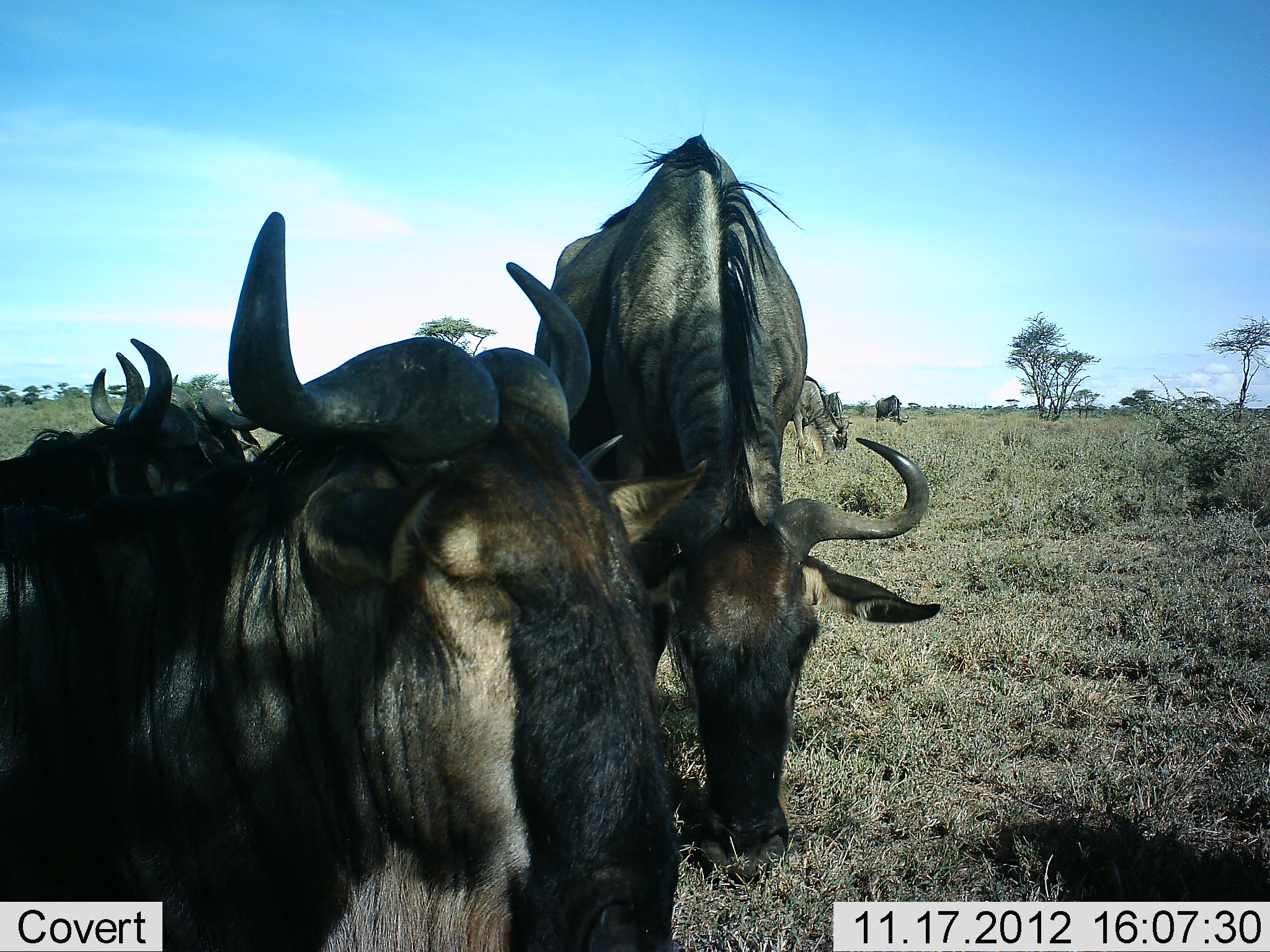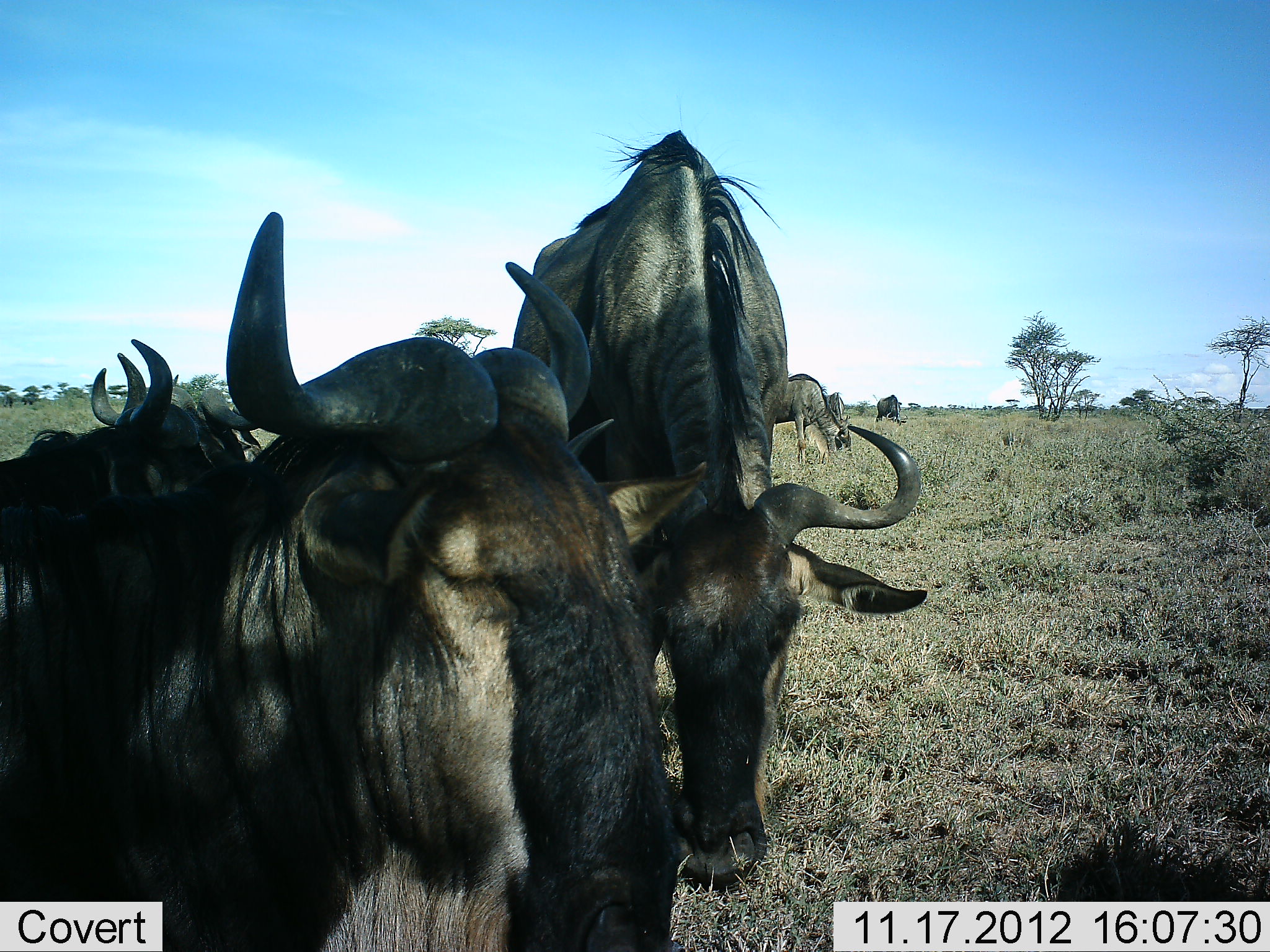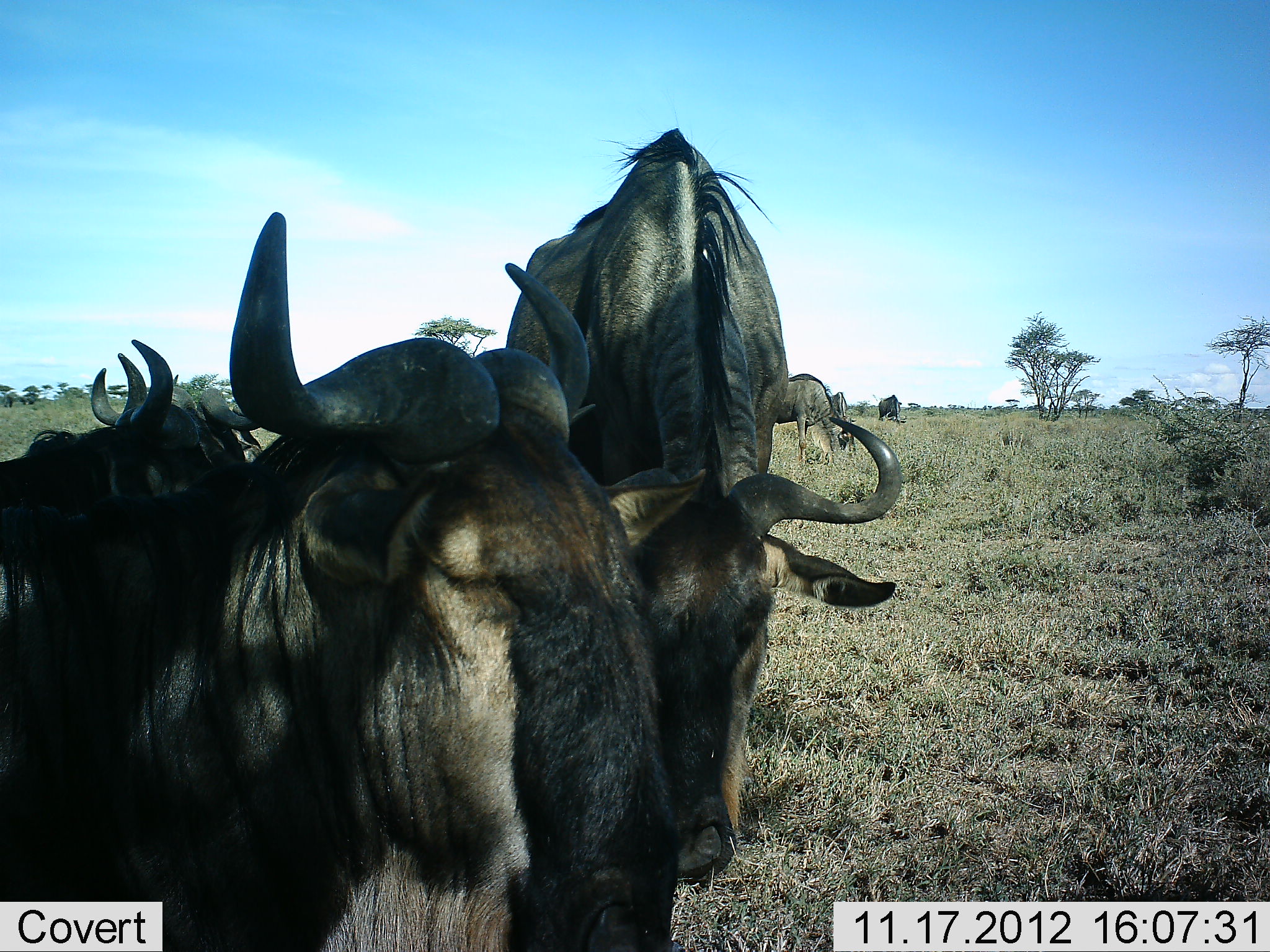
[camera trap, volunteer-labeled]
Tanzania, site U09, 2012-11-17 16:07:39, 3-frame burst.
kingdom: Animalia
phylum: Chordata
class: Mammalia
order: Artiodactyla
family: Bovidae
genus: Connochaetes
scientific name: Connochaetes taurinus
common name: blue wildebeest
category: wildebeest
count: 5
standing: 80%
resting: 50%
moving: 0%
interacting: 0%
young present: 0%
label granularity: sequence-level